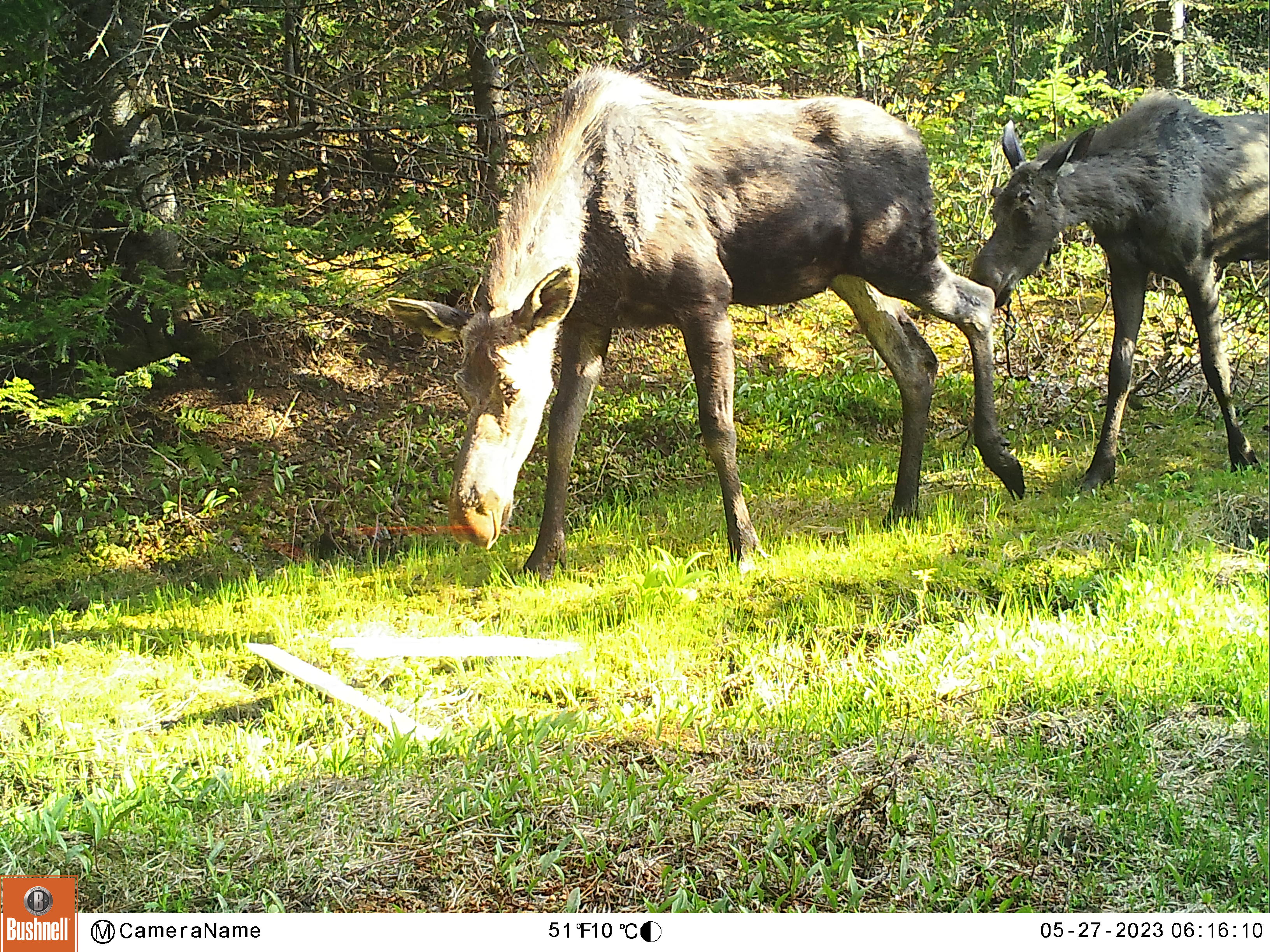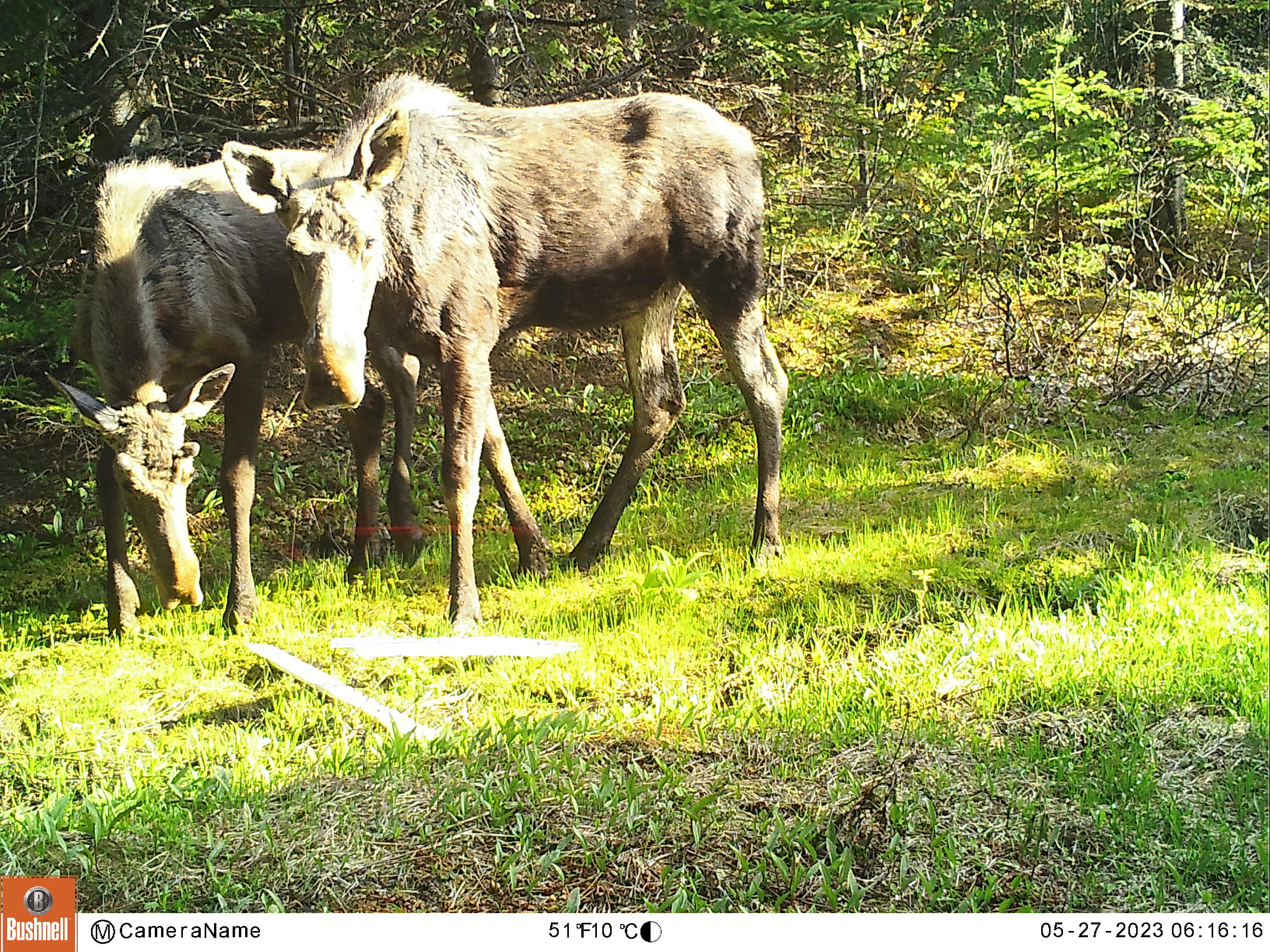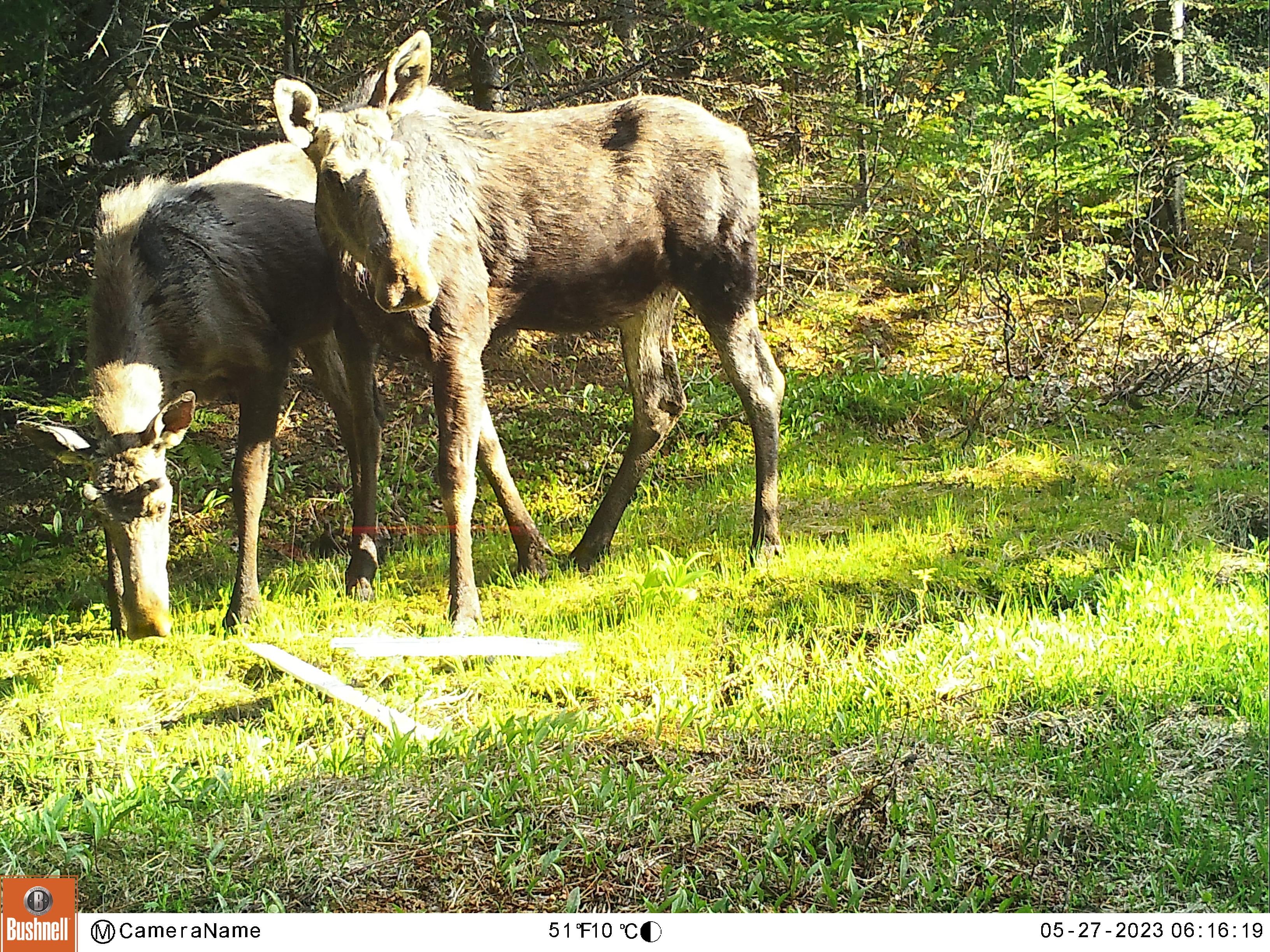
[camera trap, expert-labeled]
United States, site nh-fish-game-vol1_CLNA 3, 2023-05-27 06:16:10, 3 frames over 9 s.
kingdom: Animalia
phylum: Chordata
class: Mammalia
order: Artiodactyla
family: Cervidae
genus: Alces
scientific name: Alces alces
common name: moose